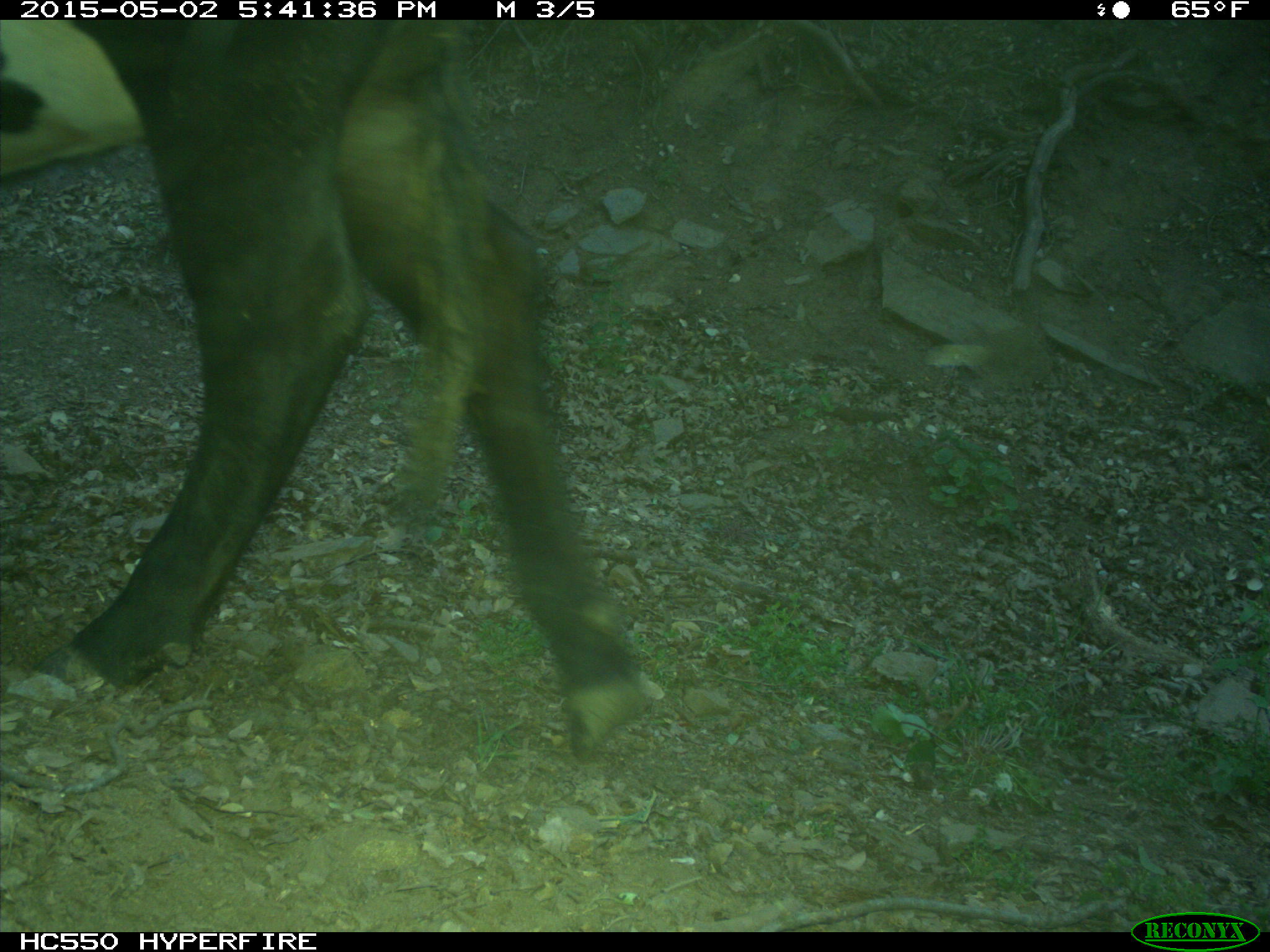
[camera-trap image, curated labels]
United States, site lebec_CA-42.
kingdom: Animalia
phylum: Chordata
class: Mammalia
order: Artiodactyla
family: Bovidae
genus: Bos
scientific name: Bos taurus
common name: domestic cow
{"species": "Bos taurus (domestic cow)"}